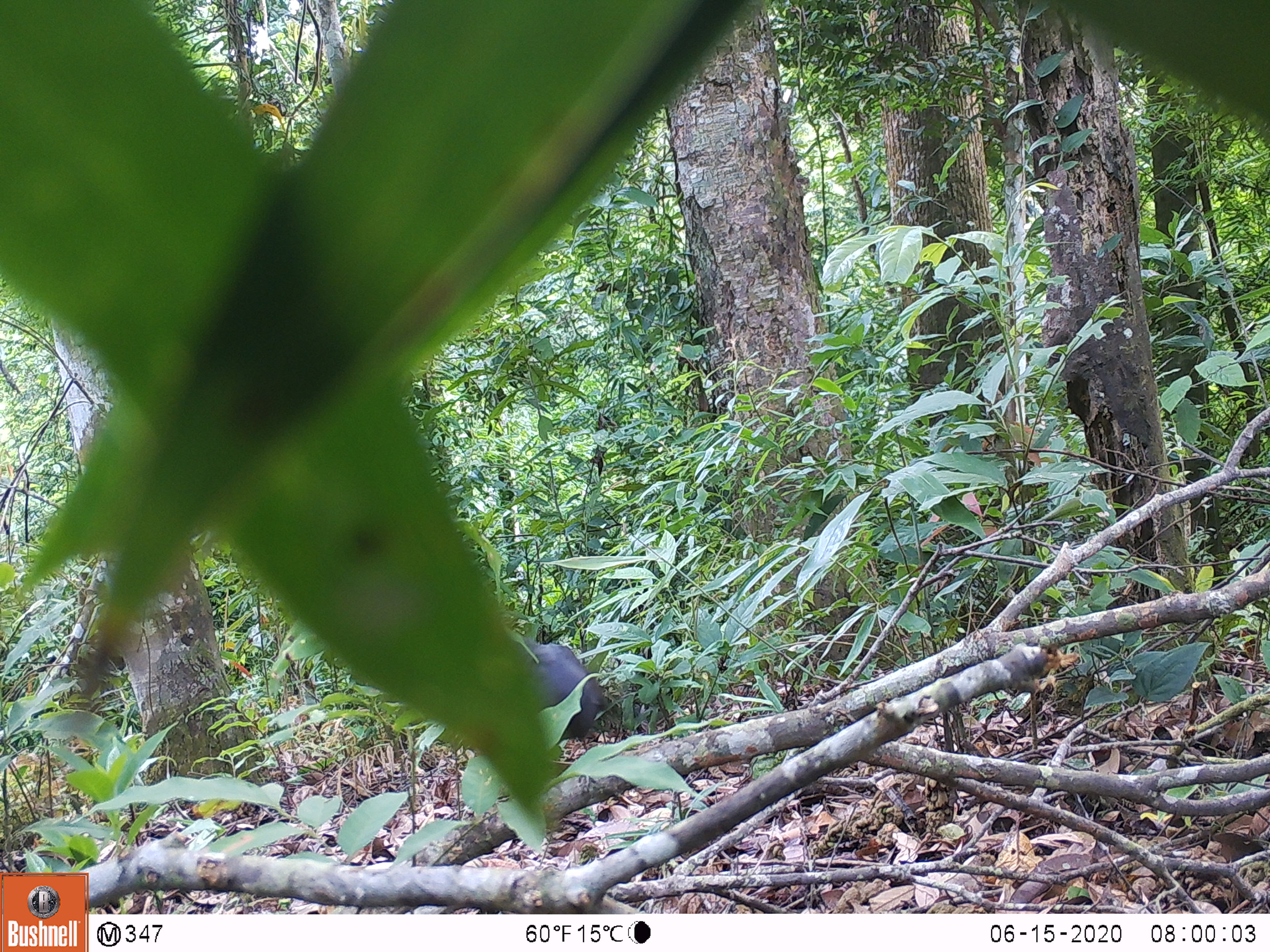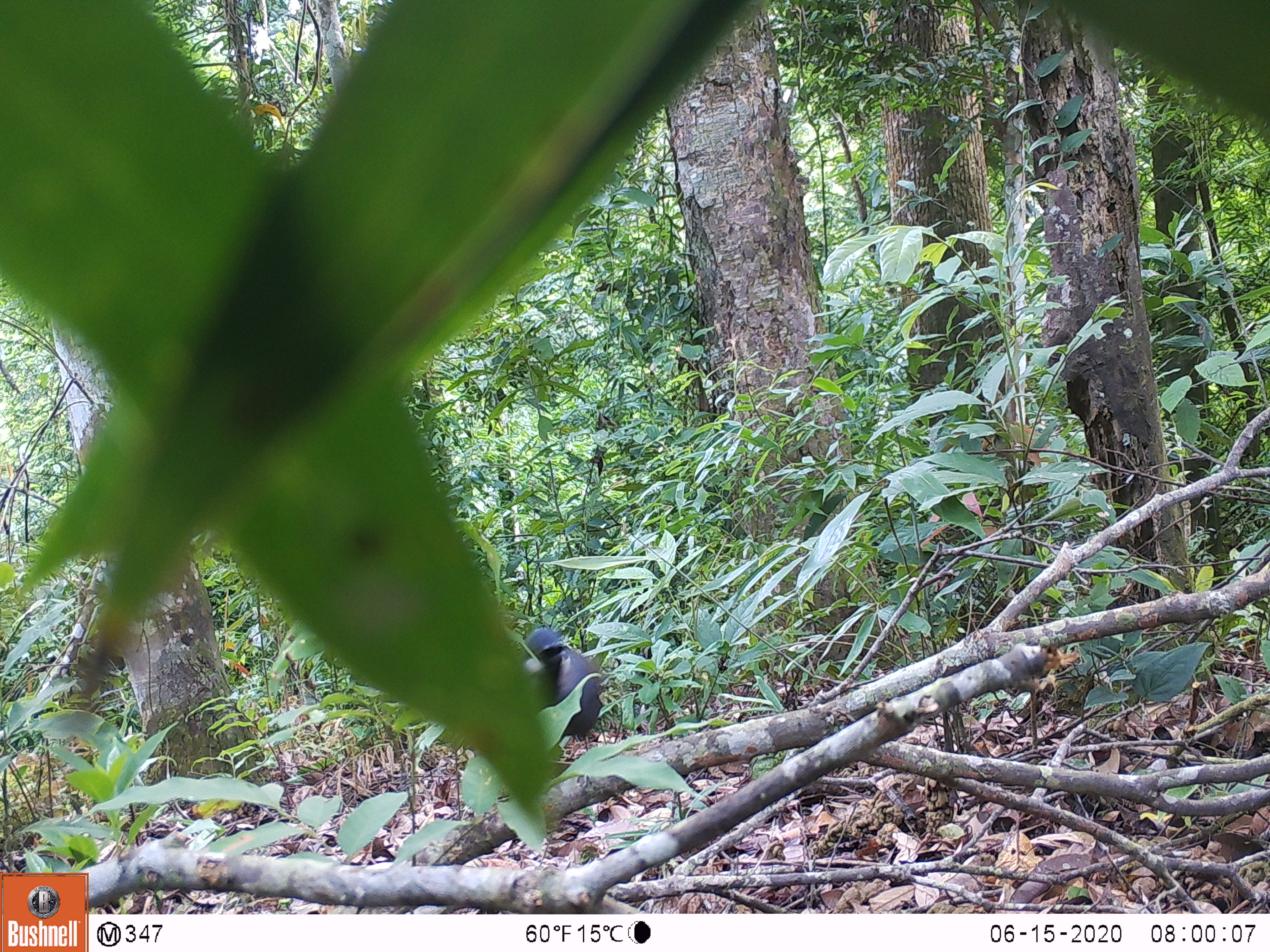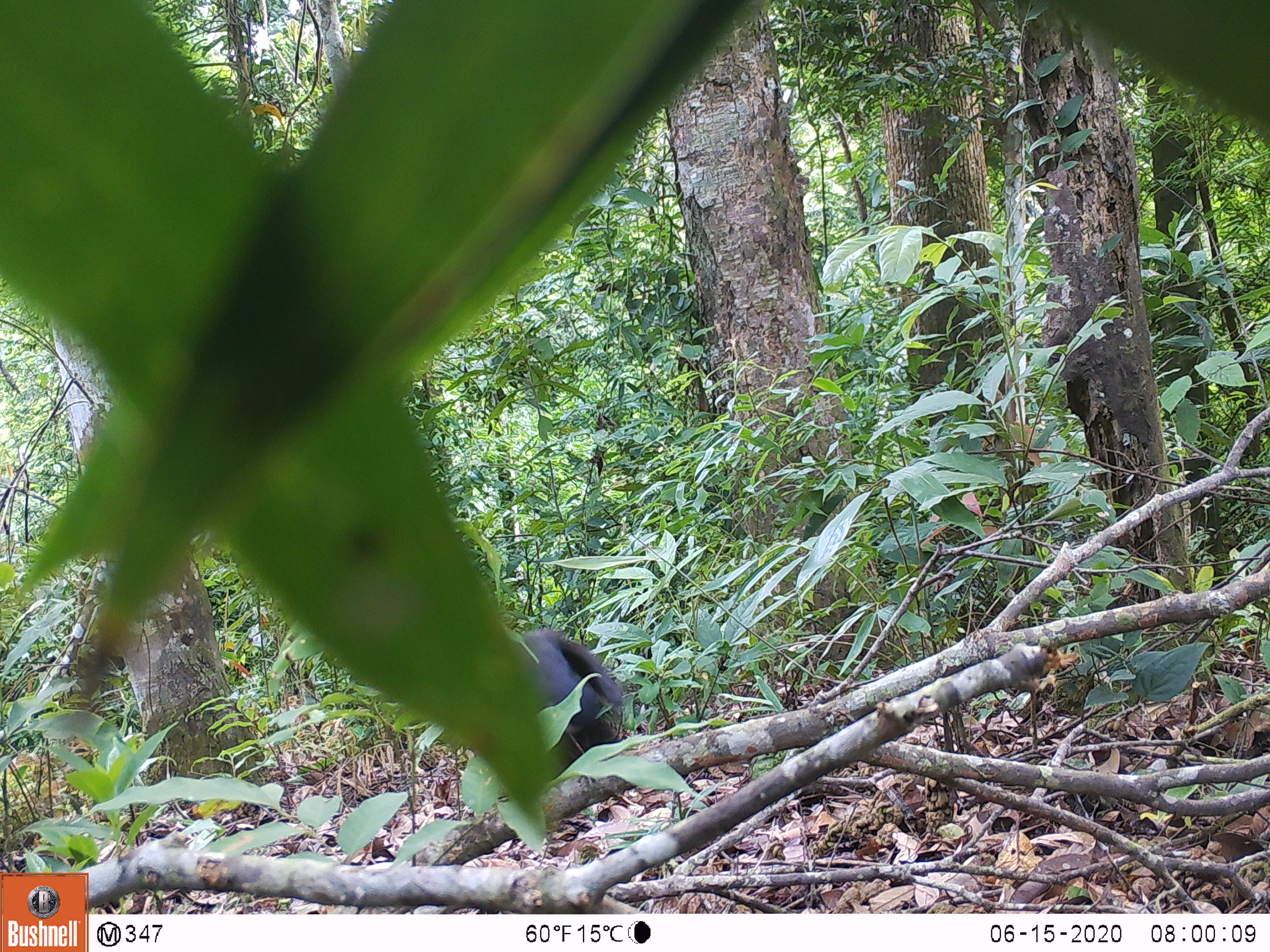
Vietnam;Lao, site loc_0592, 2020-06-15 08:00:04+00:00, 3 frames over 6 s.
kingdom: Animalia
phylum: Chordata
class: Aves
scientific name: Aves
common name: bird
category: unidentified bird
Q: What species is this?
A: Unidentified bird (bird) (Aves).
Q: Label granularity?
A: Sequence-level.